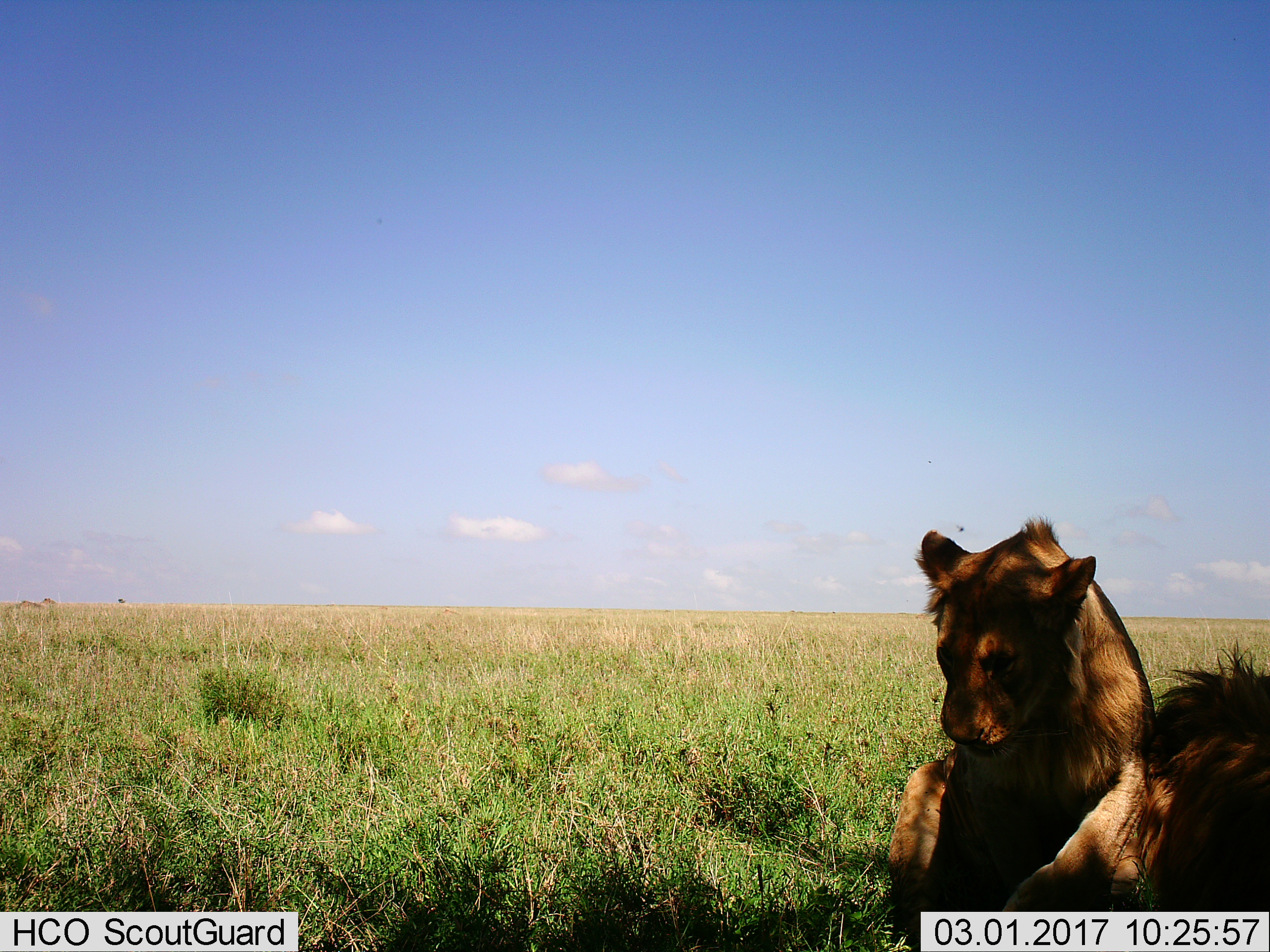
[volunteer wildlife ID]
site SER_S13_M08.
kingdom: Animalia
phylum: Chordata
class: Mammalia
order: Carnivora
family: Felidae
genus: Panthera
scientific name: Panthera leo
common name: lion male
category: lionmale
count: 1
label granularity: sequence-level